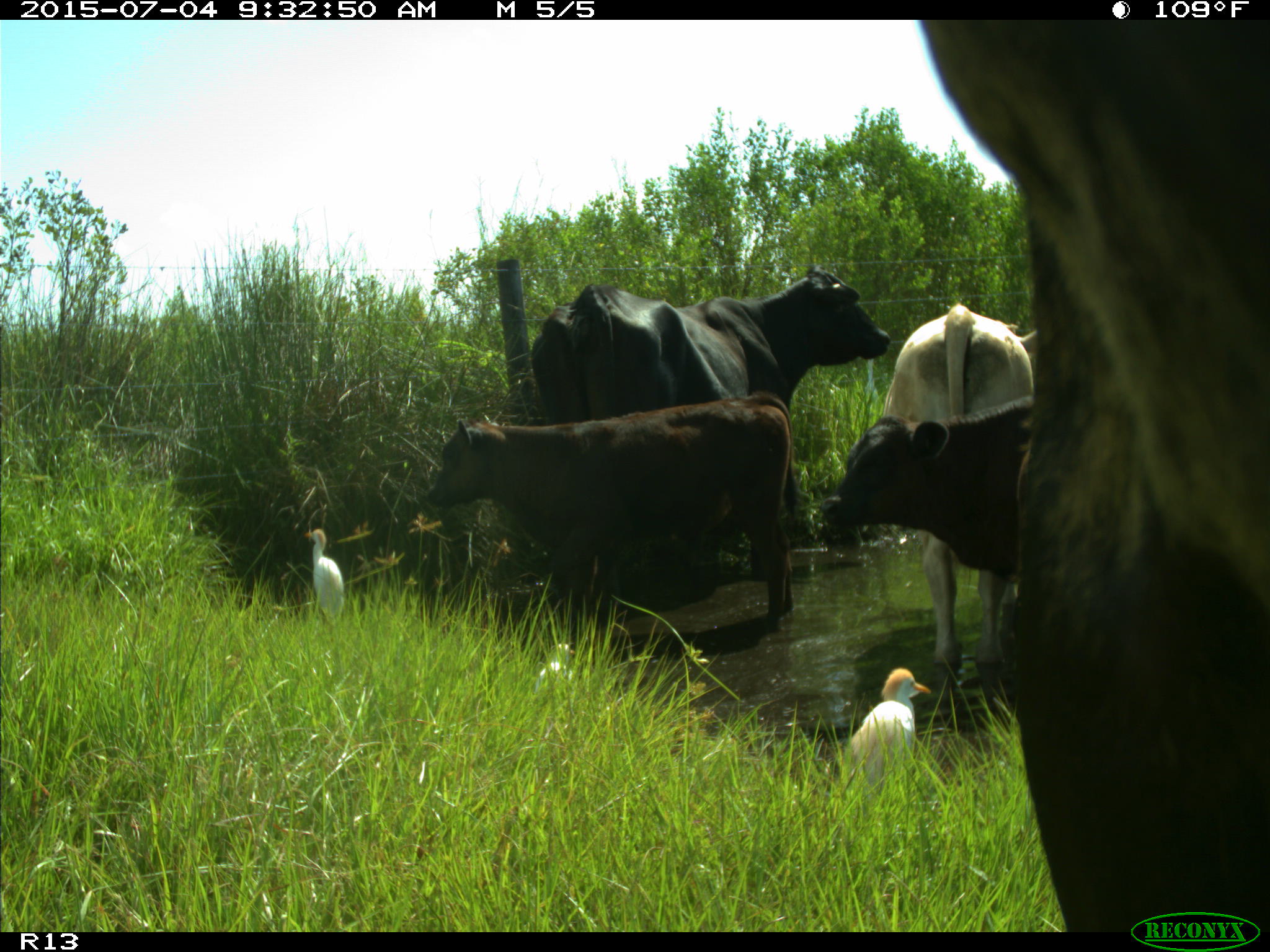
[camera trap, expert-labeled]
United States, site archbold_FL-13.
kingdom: Animalia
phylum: Chordata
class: Mammalia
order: Artiodactyla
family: Bovidae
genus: Bos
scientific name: Bos taurus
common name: domestic cow